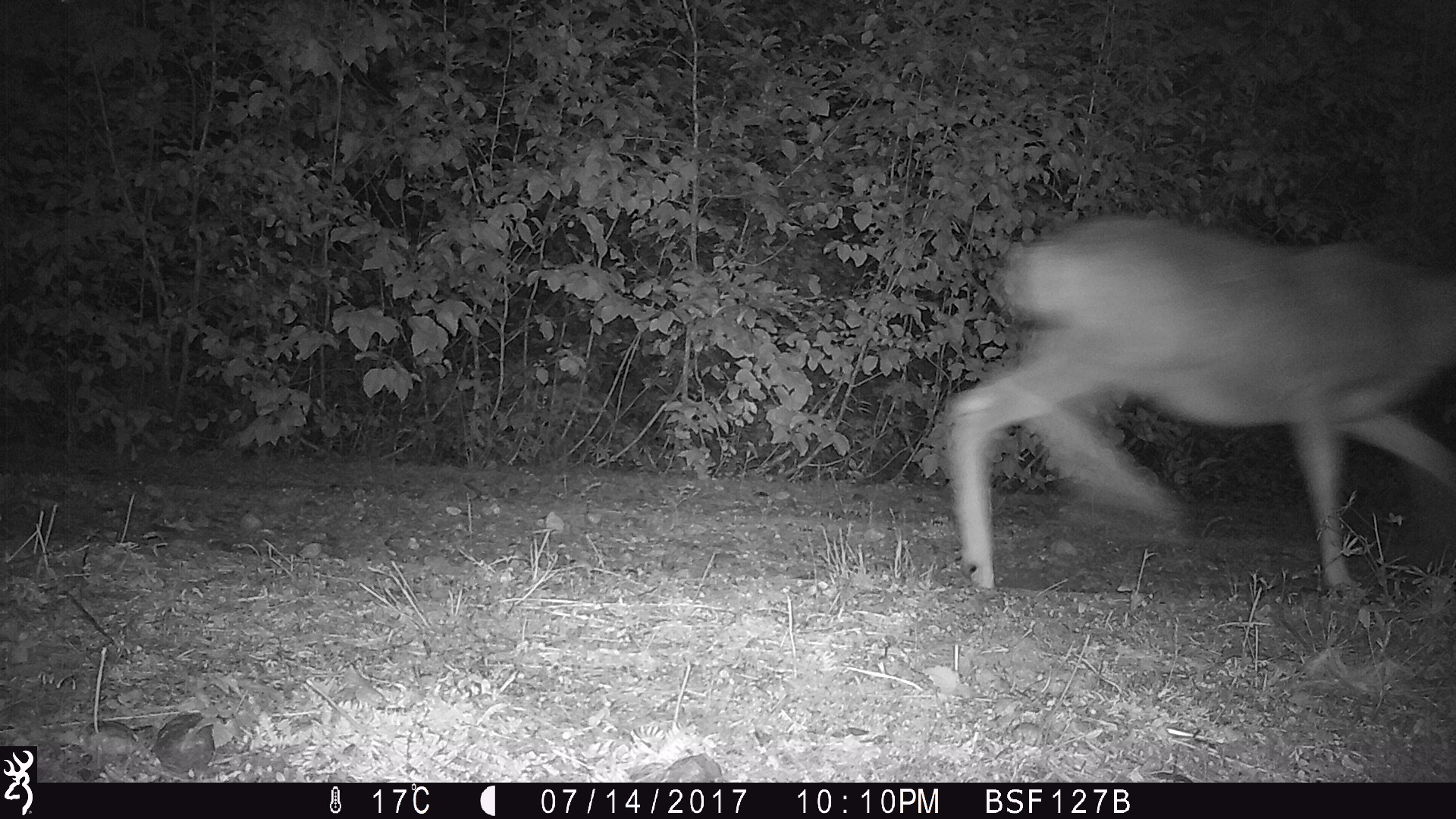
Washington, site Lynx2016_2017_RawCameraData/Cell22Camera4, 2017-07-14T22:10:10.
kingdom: Animalia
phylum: Chordata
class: Mammalia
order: Artiodactyla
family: Cervidae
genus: Odocoileus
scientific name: Odocoileus hemionus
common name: mule deer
Odocoileus hemionus (mule deer). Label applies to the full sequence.